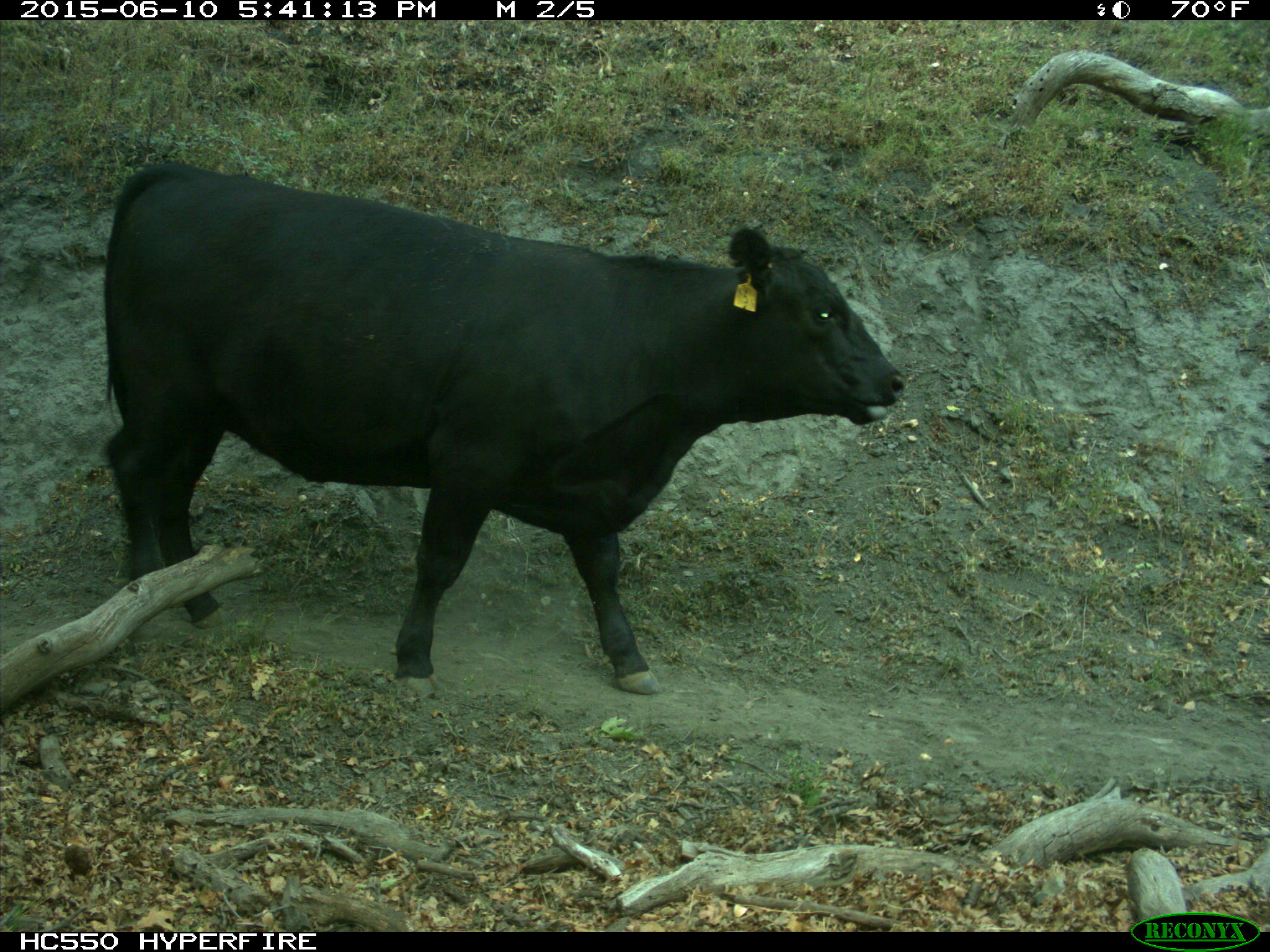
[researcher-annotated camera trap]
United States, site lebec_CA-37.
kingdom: Animalia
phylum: Chordata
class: Mammalia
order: Artiodactyla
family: Bovidae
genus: Bos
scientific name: Bos taurus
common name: domestic cow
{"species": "Bos taurus (domestic cow)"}